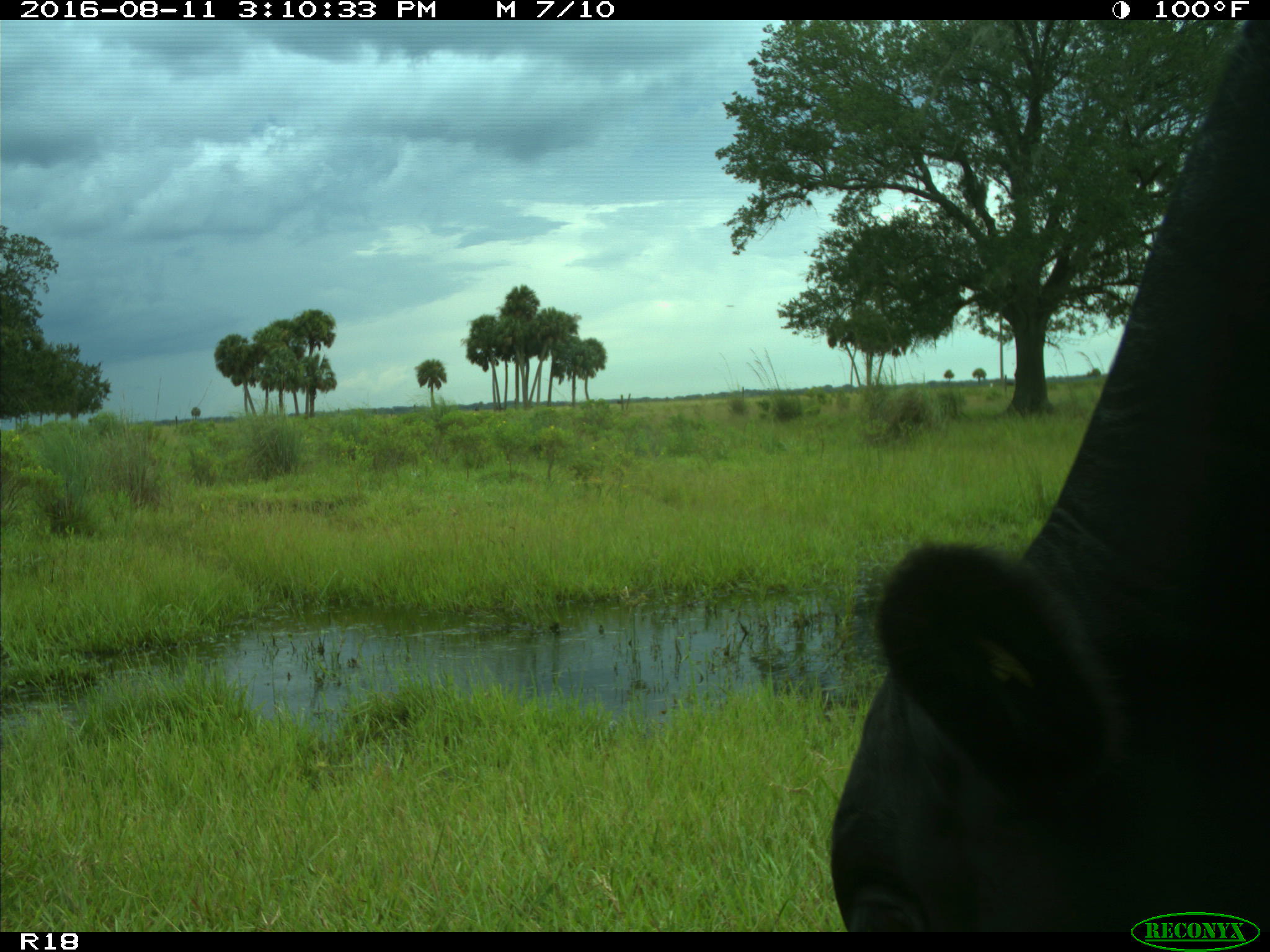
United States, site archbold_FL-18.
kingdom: Animalia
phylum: Chordata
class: Mammalia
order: Artiodactyla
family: Bovidae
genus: Bos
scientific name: Bos taurus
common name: domestic cow